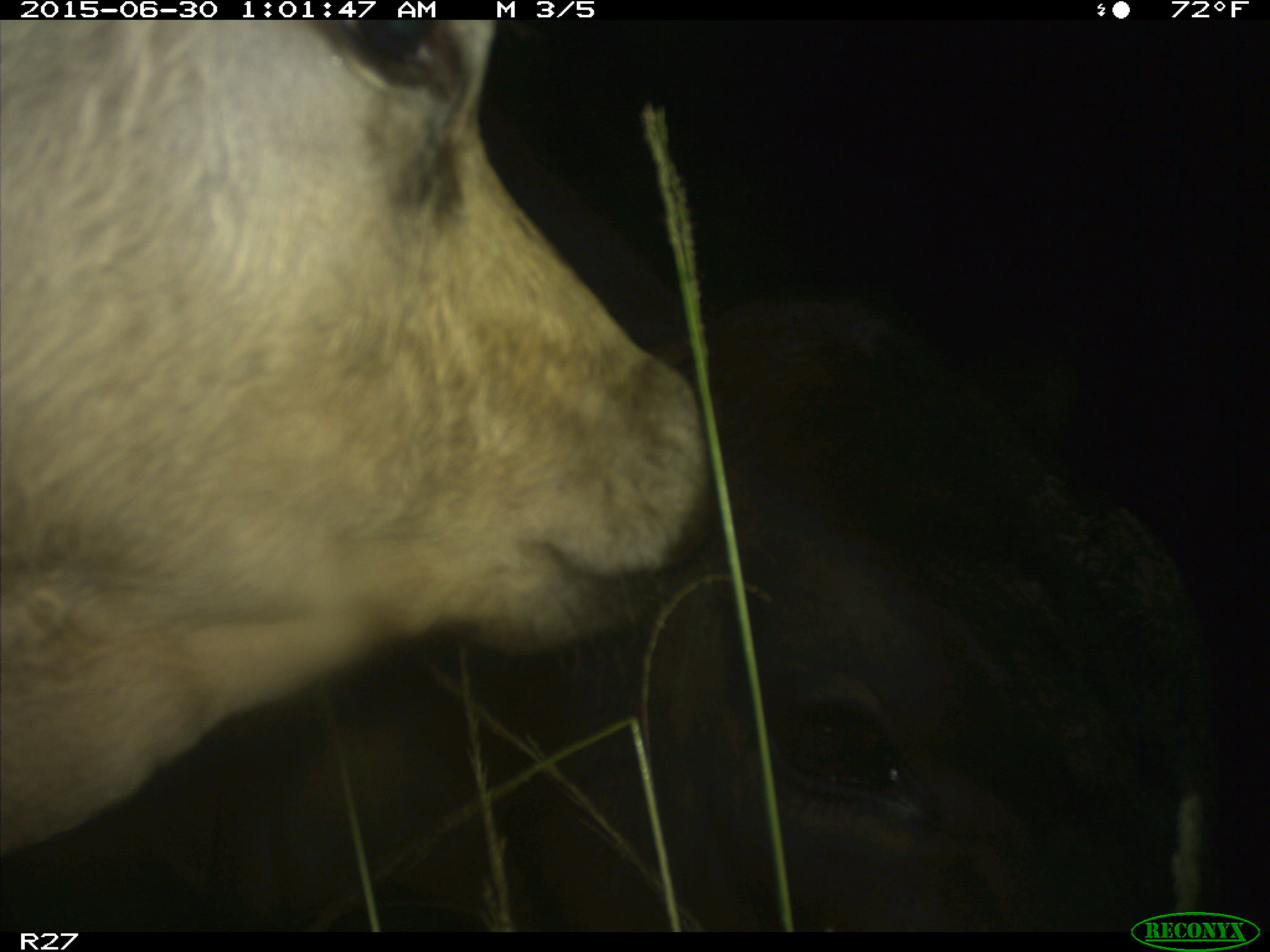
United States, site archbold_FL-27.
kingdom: Animalia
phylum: Chordata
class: Mammalia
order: Artiodactyla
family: Bovidae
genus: Bos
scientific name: Bos taurus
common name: domestic cow